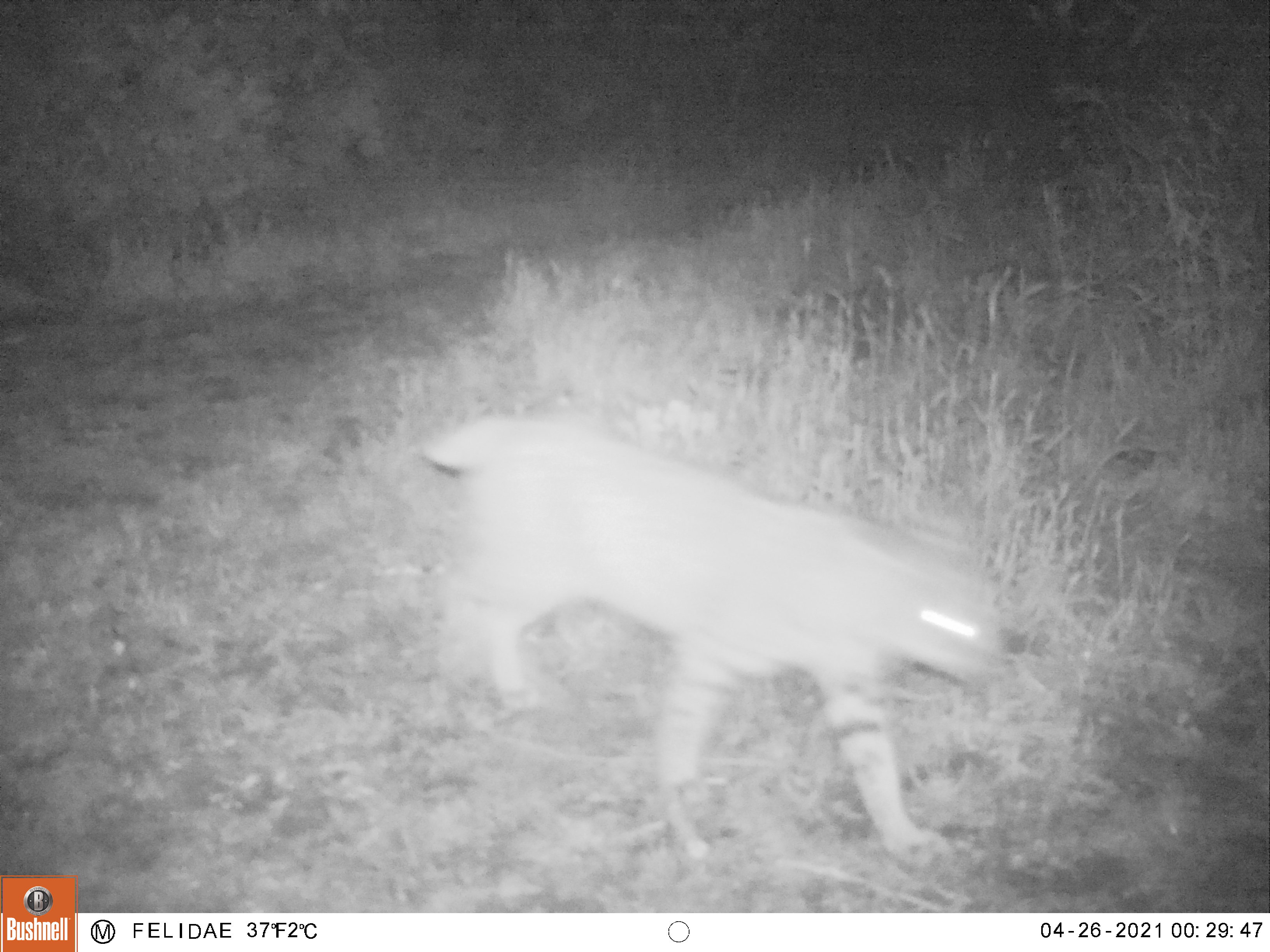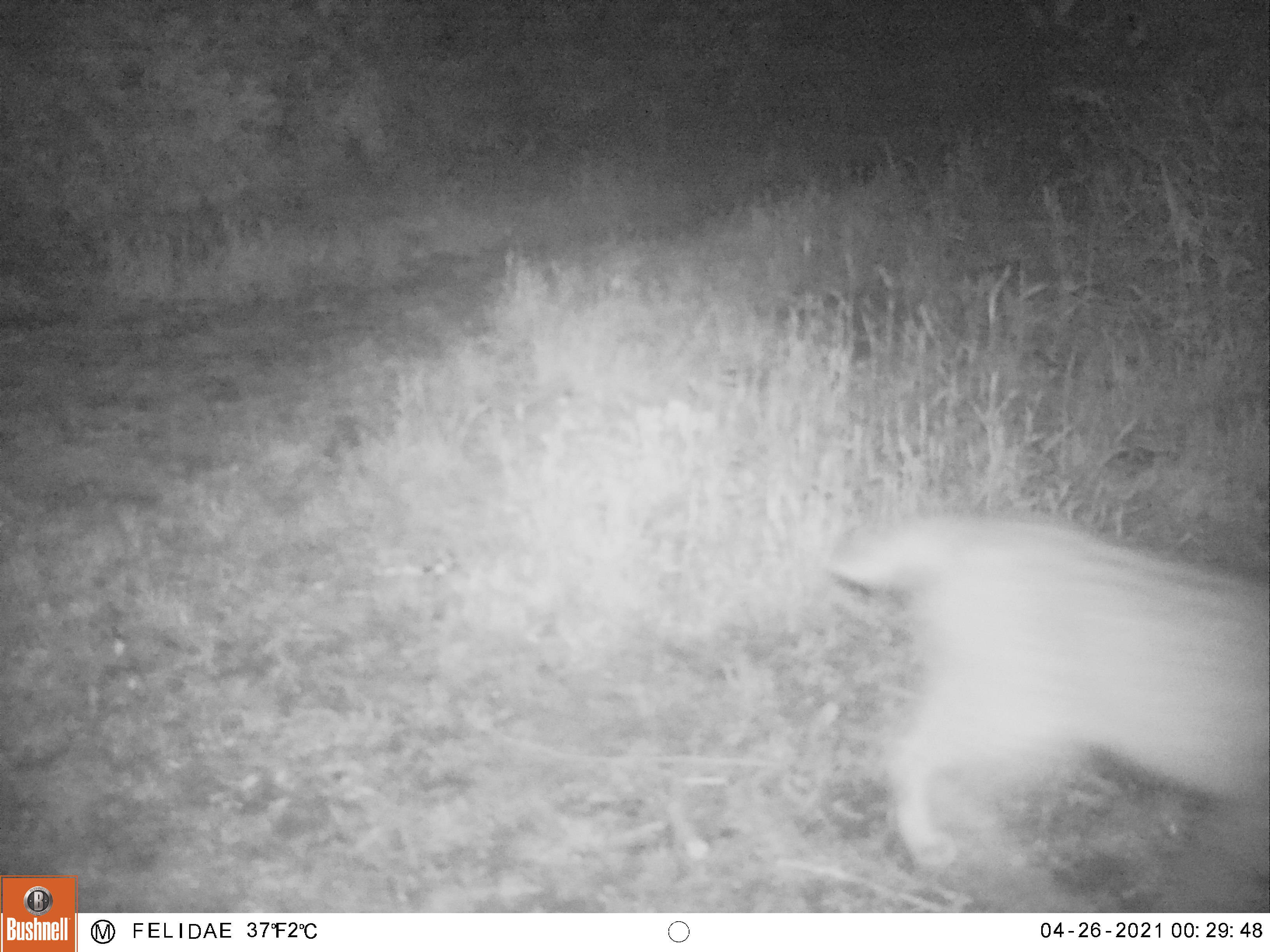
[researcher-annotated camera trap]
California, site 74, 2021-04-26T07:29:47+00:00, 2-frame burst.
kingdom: Animalia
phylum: Chordata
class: Mammalia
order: Carnivora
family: Felidae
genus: Lynx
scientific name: Lynx rufus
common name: bobcat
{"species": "bobcat (Lynx rufus)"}